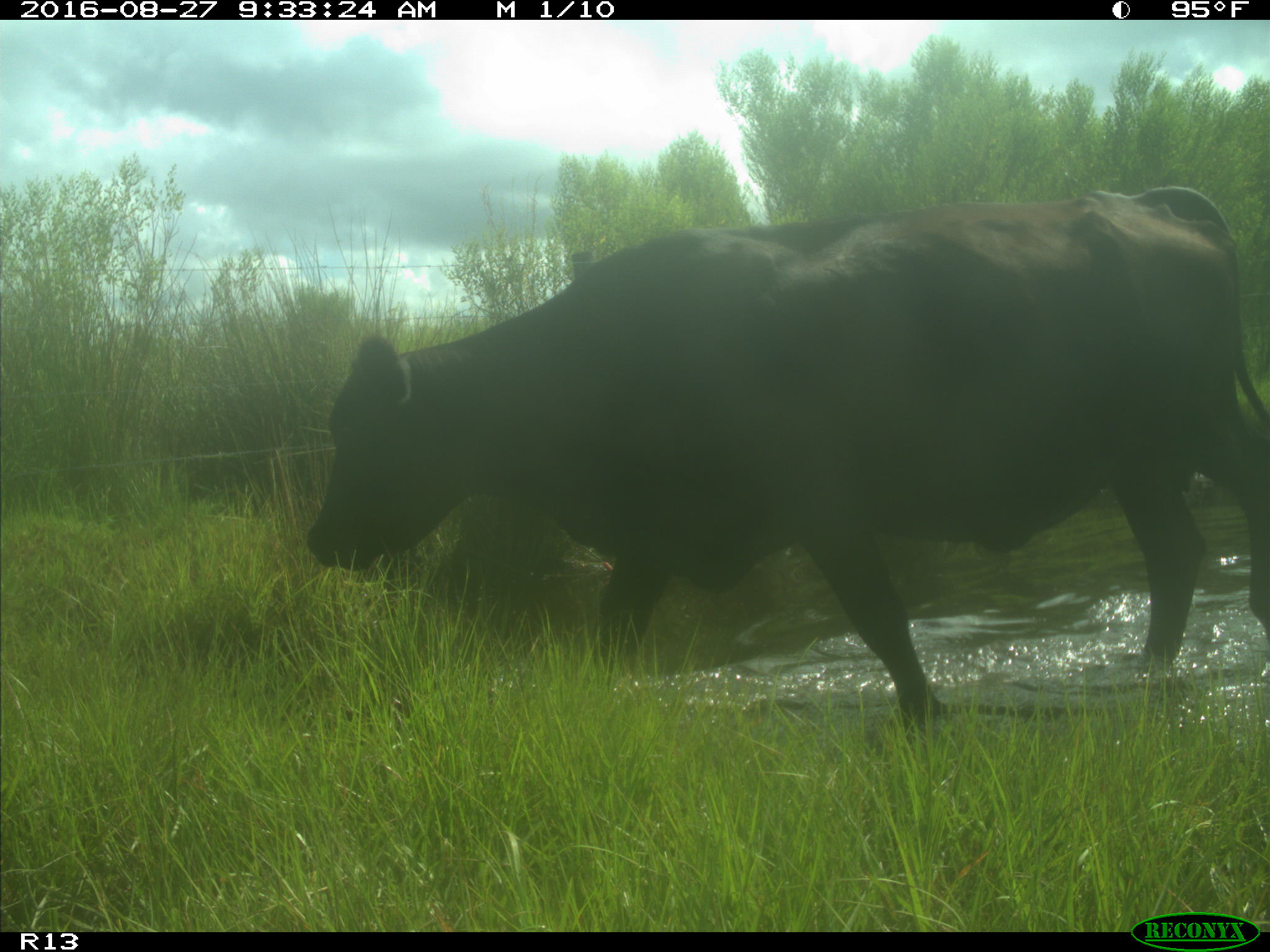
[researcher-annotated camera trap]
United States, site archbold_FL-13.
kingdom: Animalia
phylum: Chordata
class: Mammalia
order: Artiodactyla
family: Bovidae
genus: Bos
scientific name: Bos taurus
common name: domestic cow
Bos taurus (domestic cow).